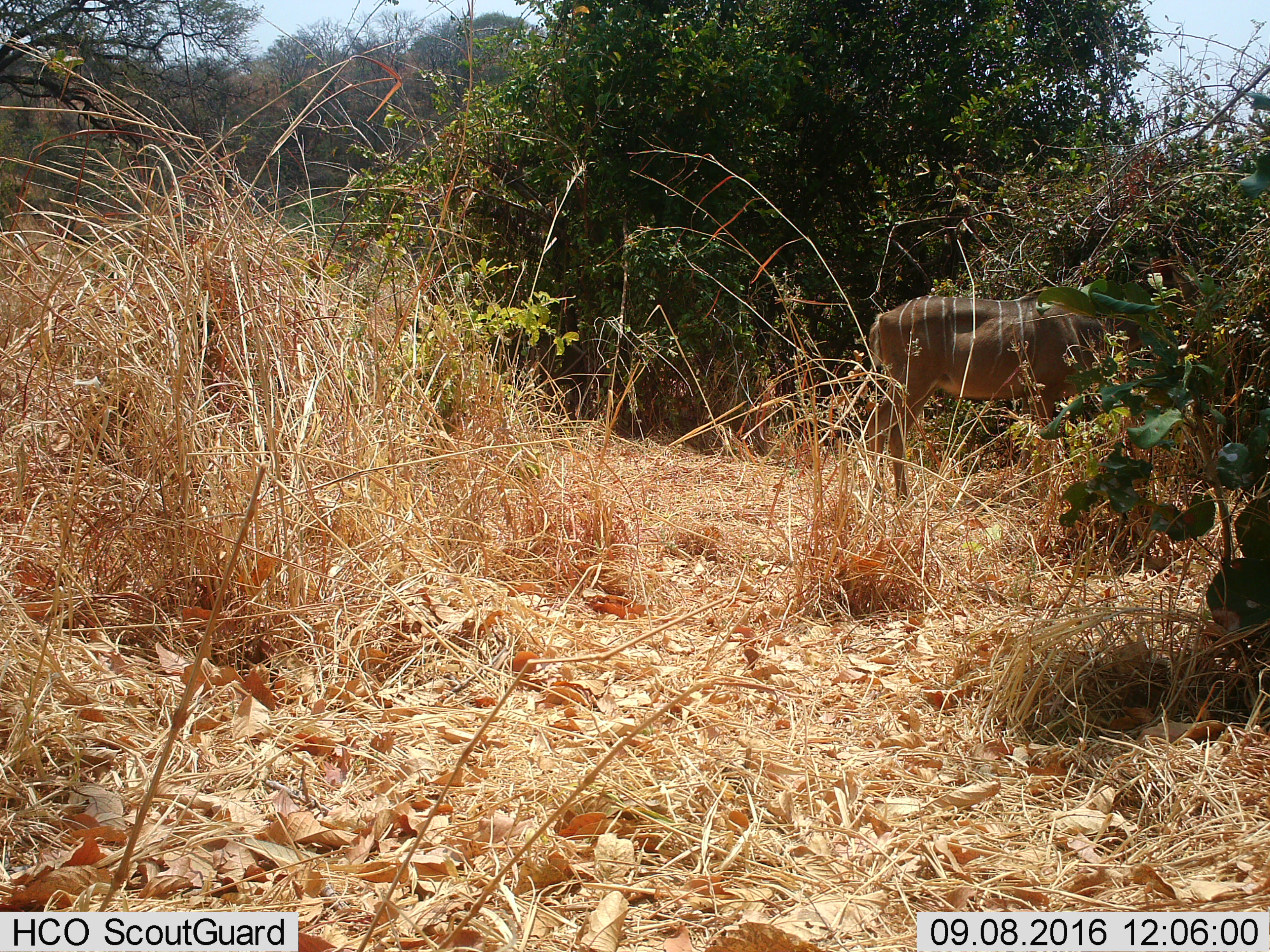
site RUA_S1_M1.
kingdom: Animalia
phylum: Chordata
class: Mammalia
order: Artiodactyla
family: Bovidae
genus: Tragelaphus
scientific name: Tragelaphus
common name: kudu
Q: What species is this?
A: Kudu (Tragelaphus).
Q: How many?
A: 1.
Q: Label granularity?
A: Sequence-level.